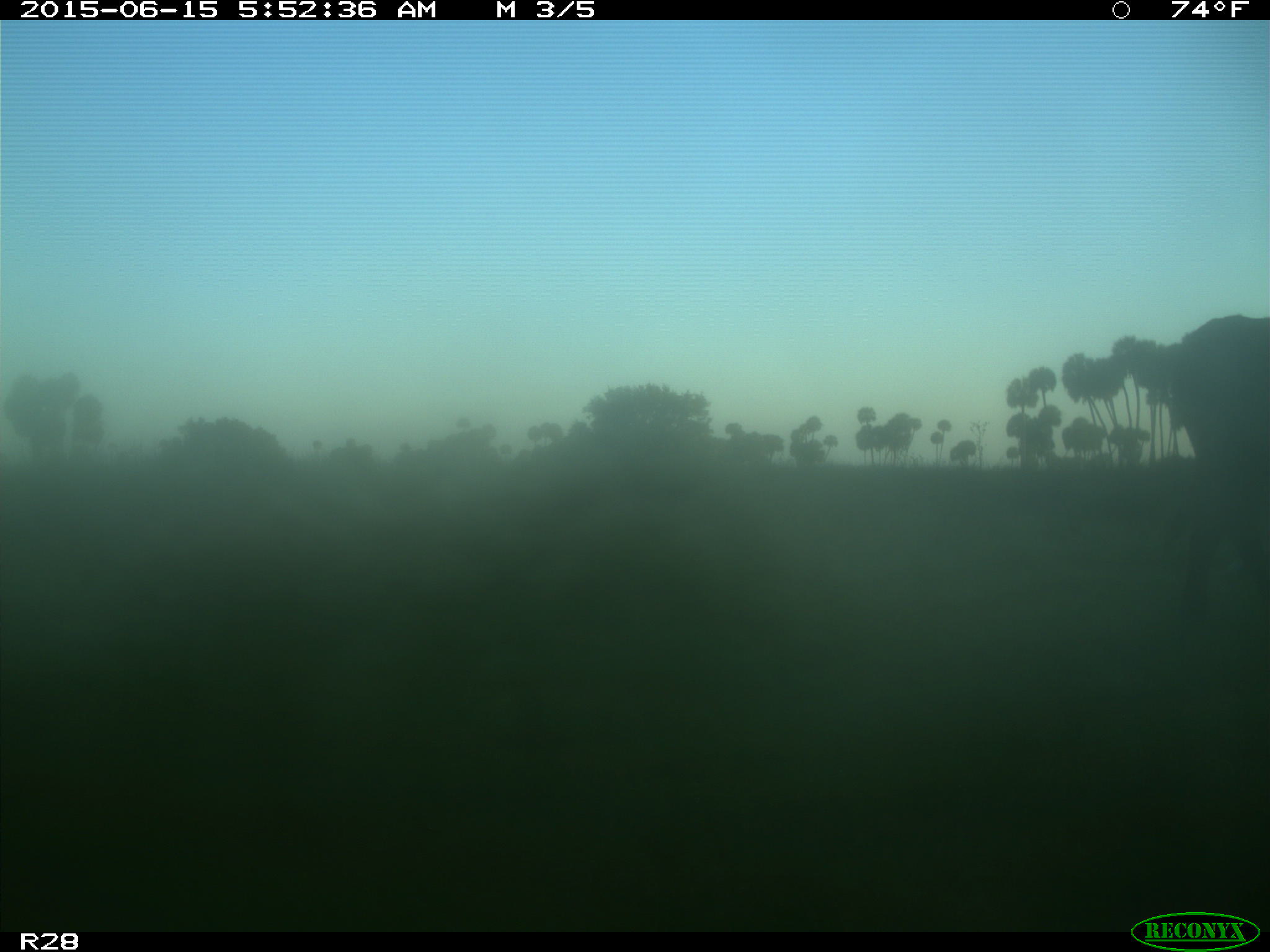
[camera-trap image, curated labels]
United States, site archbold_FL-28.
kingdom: Animalia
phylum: Chordata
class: Mammalia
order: Artiodactyla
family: Bovidae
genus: Bos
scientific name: Bos taurus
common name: domestic cow